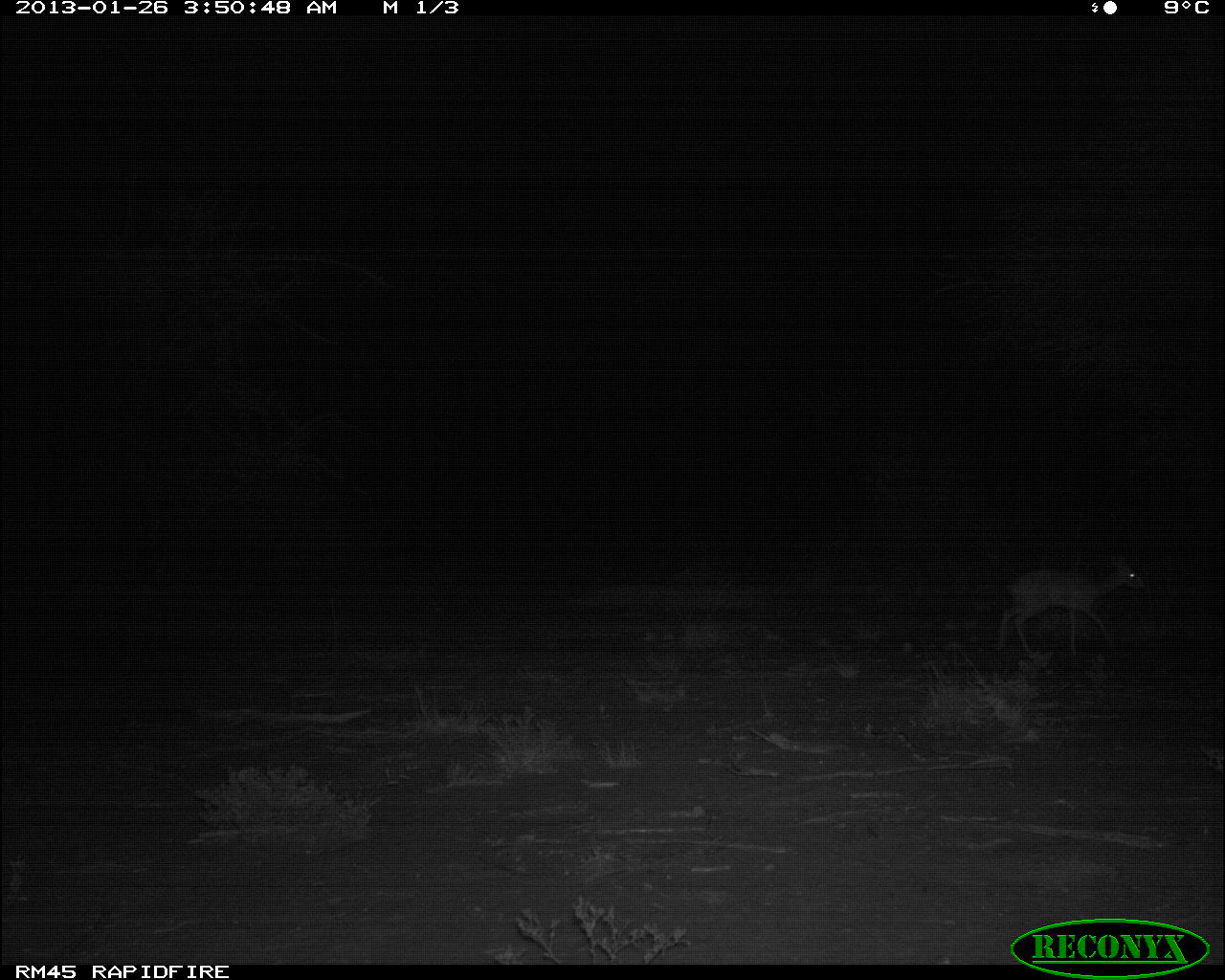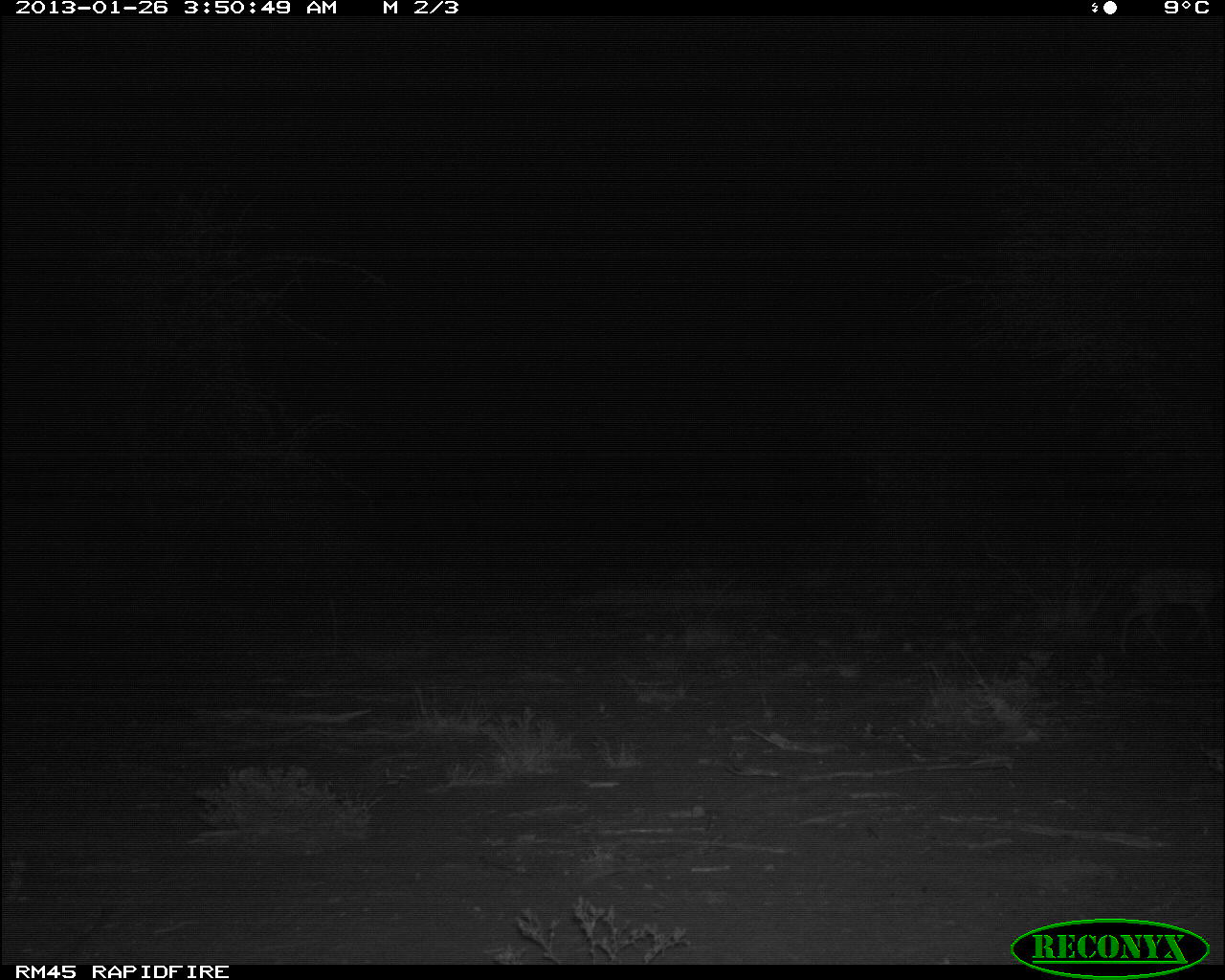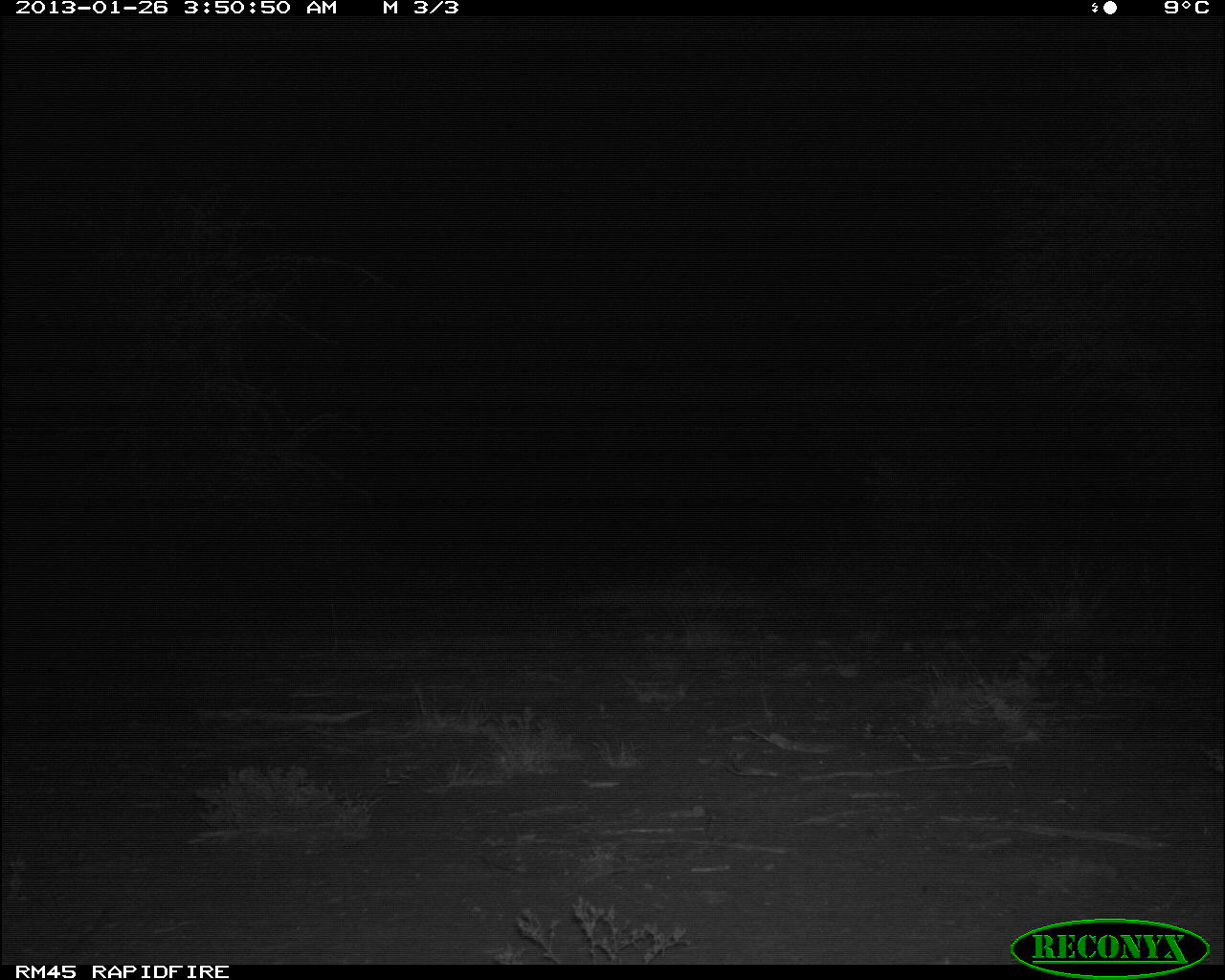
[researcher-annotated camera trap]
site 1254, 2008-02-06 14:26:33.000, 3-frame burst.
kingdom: Animalia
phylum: Chordata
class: Mammalia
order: Artiodactyla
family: Bovidae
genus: Tragelaphus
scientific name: Tragelaphus oryx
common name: eland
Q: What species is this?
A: Tragelaphus oryx (eland).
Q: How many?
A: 1.